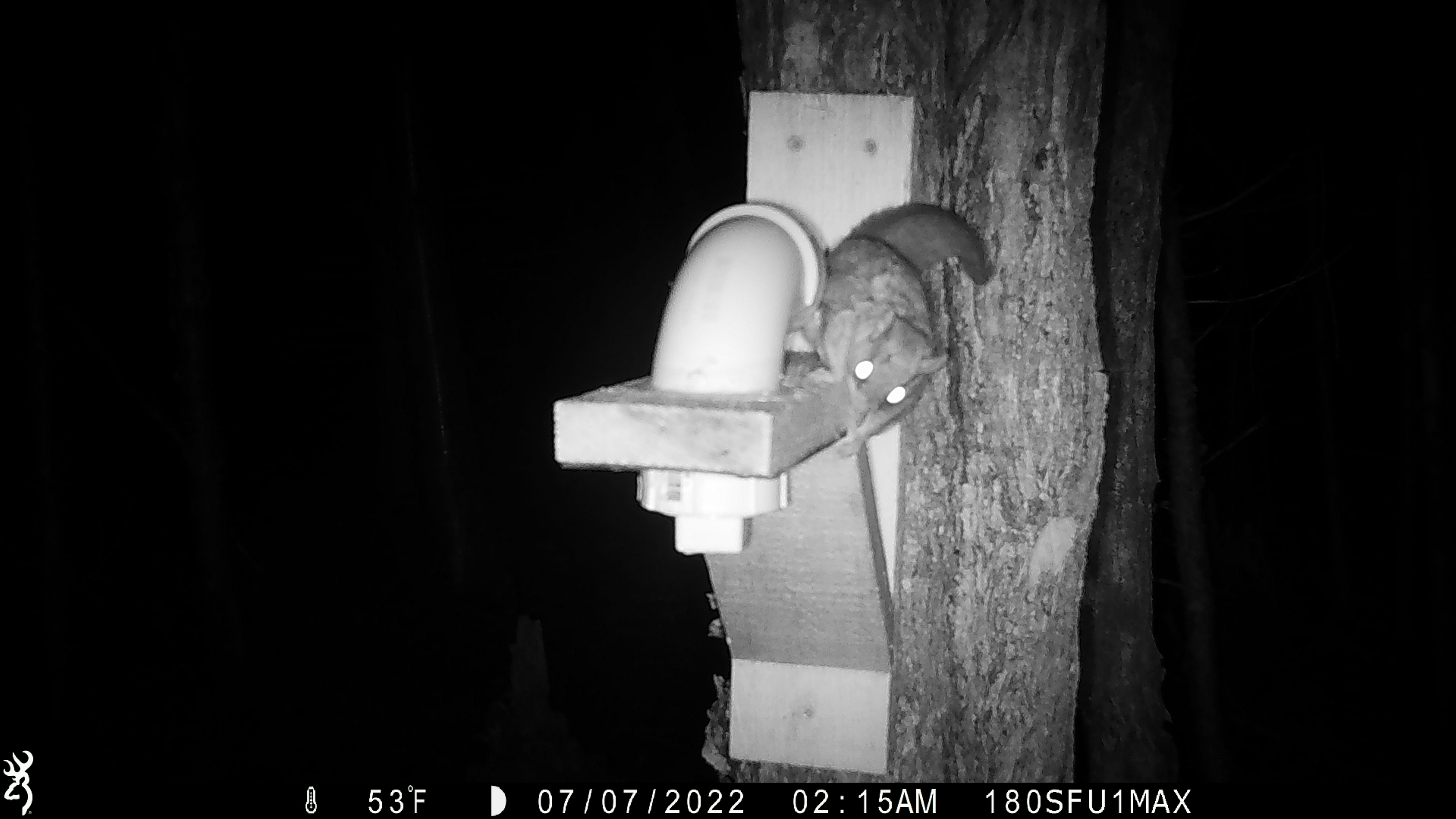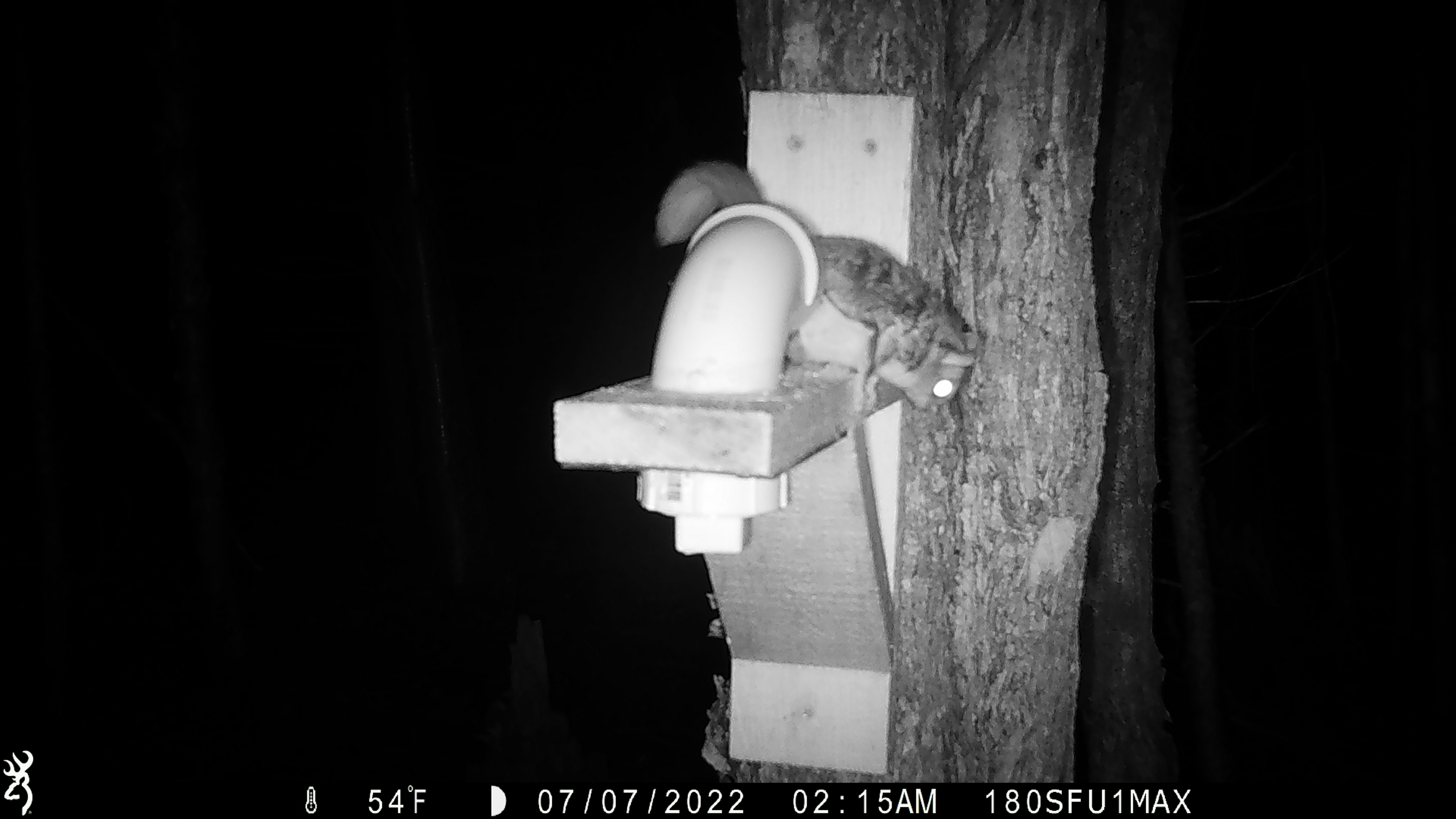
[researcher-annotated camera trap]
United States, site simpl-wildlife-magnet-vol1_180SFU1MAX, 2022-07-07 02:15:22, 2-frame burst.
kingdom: Animalia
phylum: Chordata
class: Mammalia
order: Rodentia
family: Sciuridae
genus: Glaucomys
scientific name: Glaucomys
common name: flying squirrel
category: flying squirrel sp.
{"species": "flying squirrel sp. (flying squirrel) (Glaucomys)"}